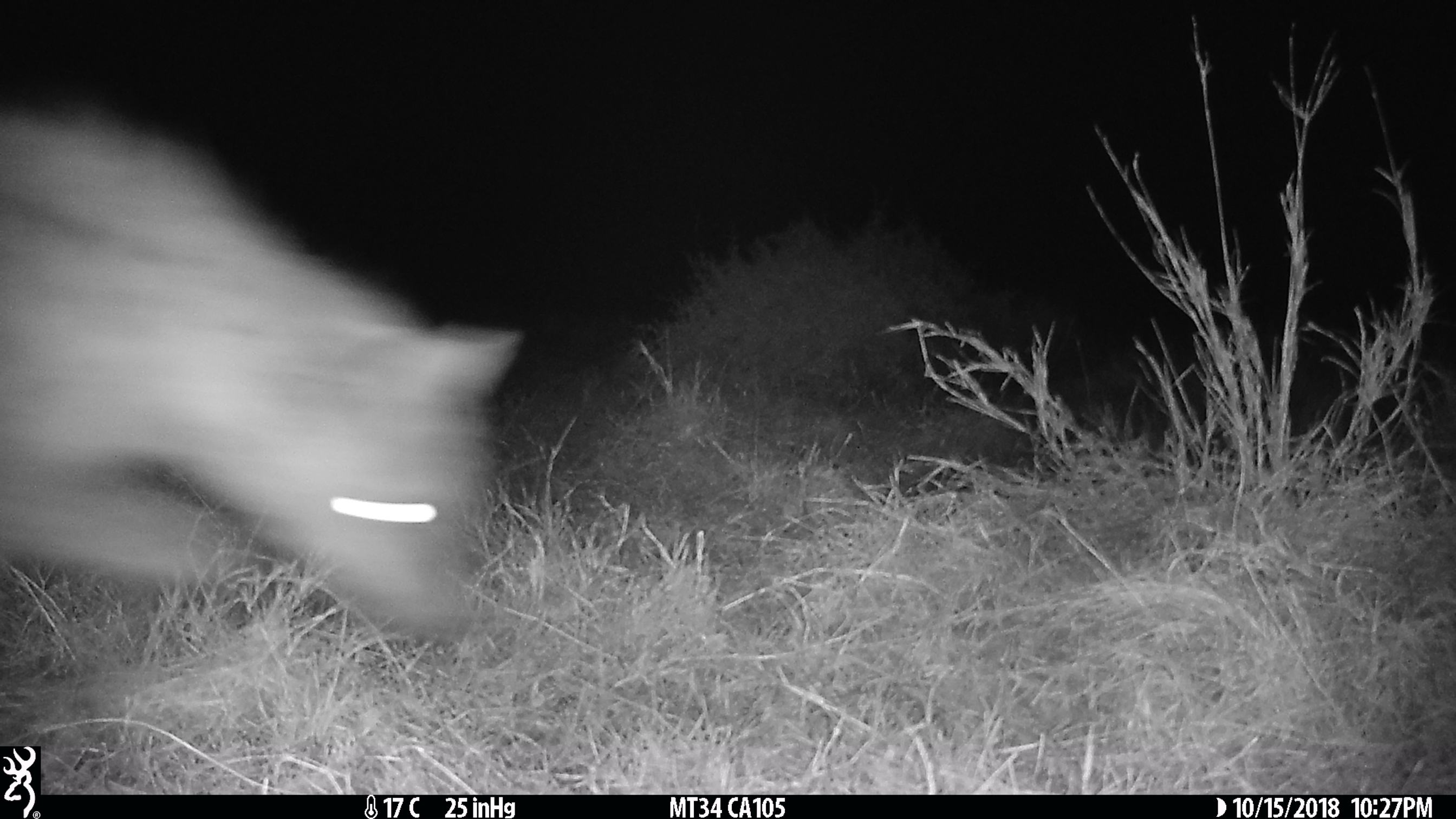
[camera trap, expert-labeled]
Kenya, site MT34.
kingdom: Animalia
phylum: Chordata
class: Mammalia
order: Carnivora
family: Hyaenidae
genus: Crocuta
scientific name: Crocuta crocuta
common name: spotted hyena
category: hyena spotted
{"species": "hyena spotted (spotted hyena) (Crocuta crocuta)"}